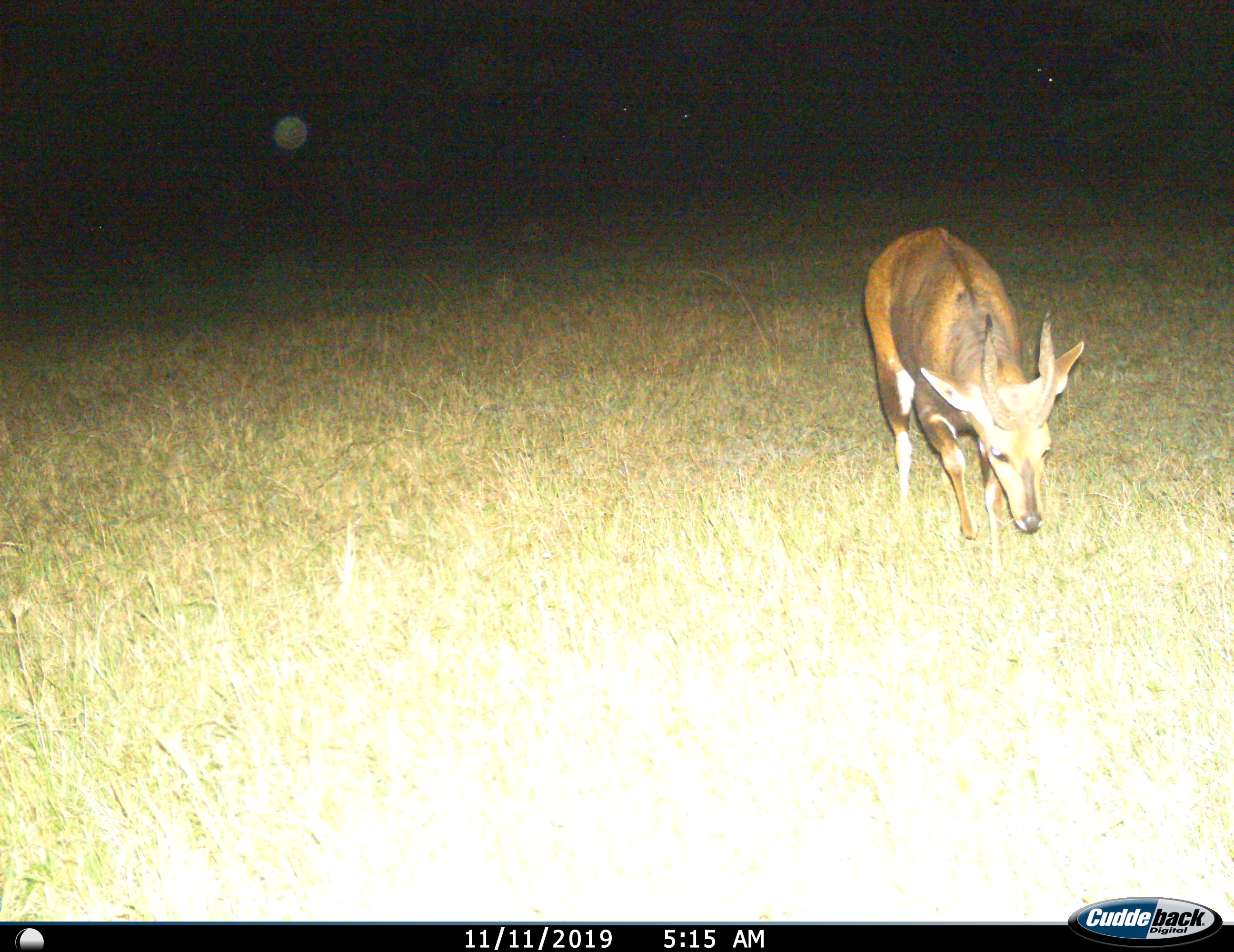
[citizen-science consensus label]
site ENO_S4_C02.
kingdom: Animalia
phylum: Chordata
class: Mammalia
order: Artiodactyla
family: Bovidae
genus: Tragelaphus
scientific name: Tragelaphus scriptus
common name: bushbuck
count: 1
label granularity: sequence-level